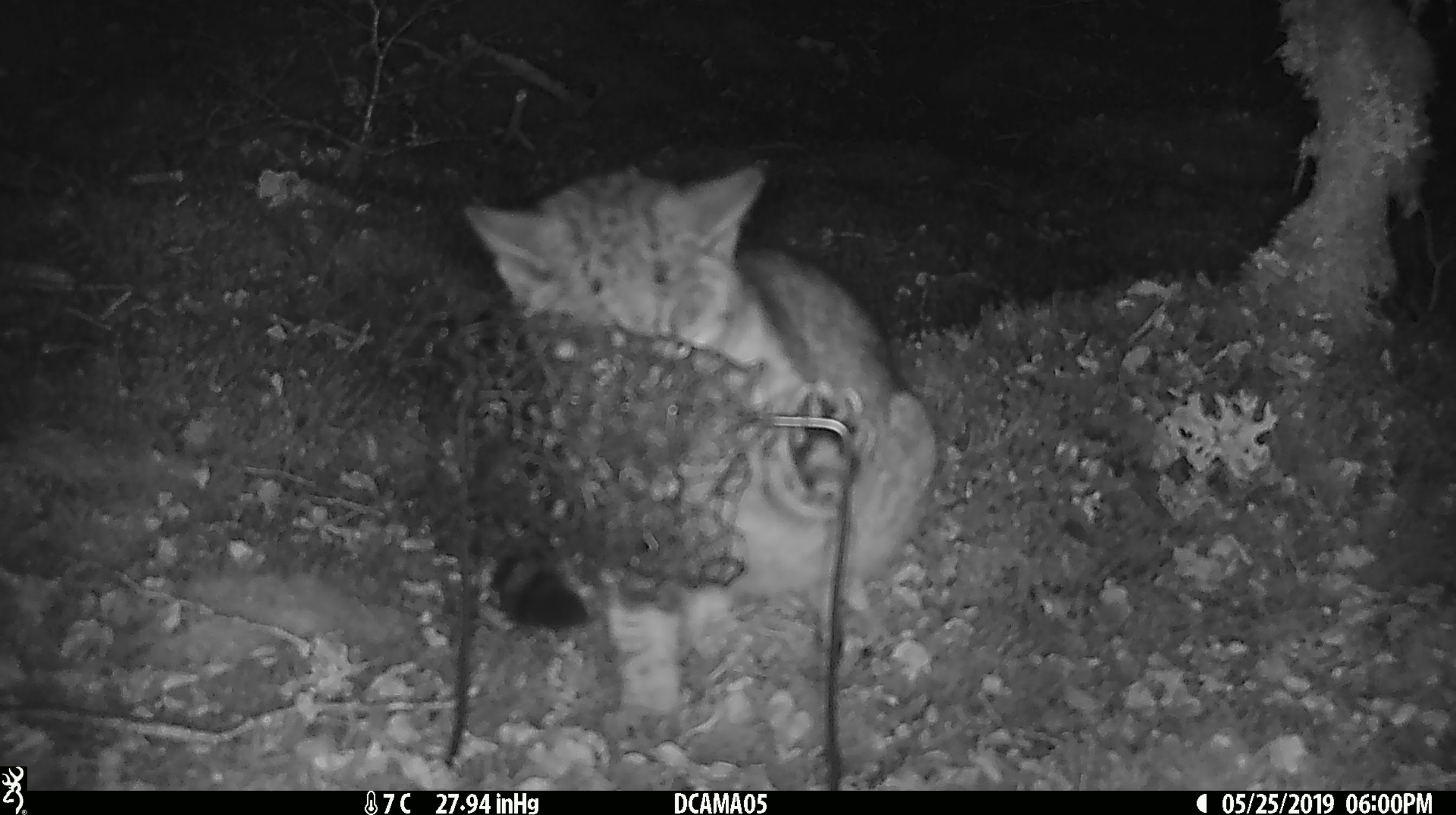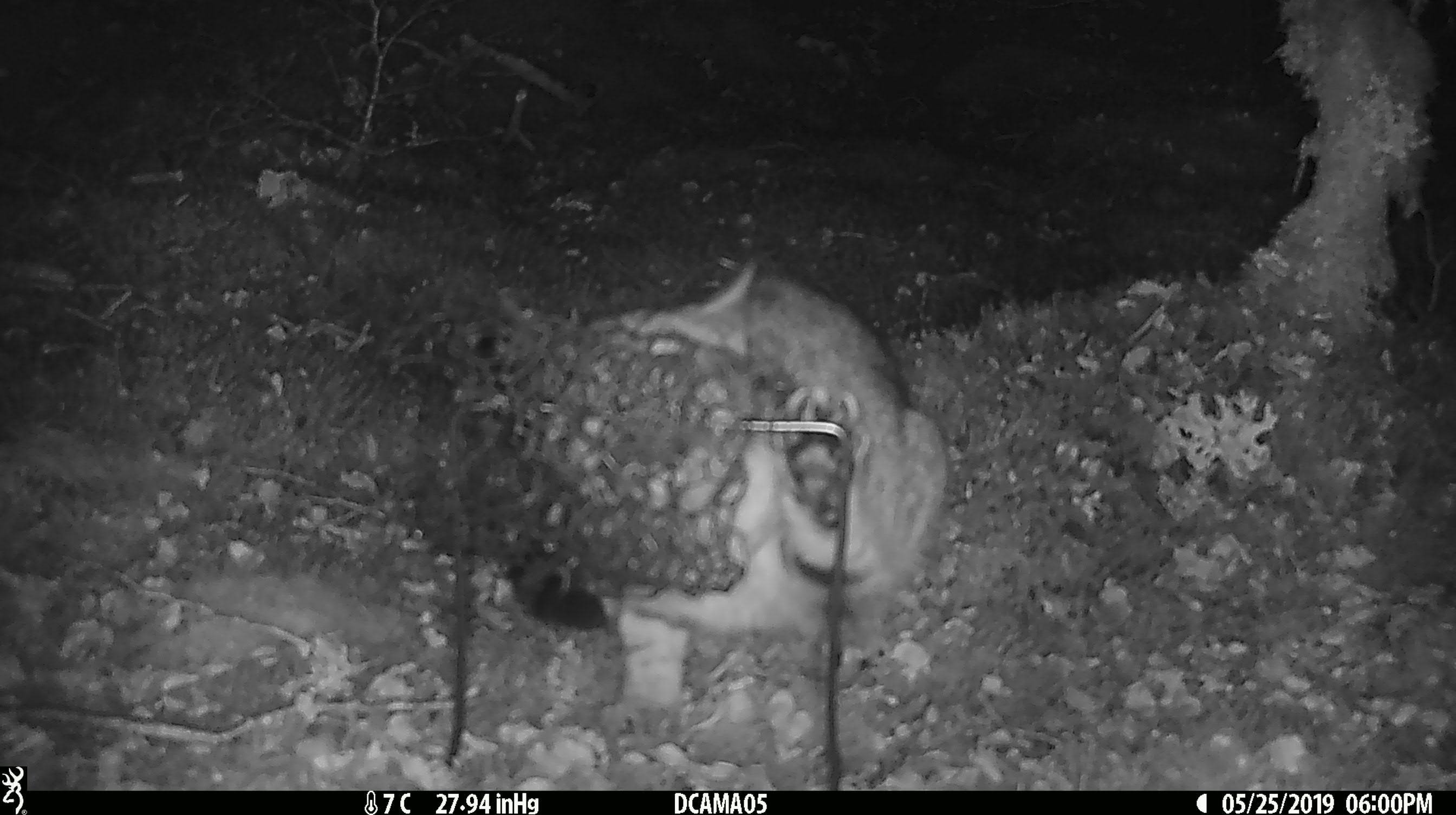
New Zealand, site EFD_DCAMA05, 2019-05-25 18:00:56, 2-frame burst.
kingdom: Animalia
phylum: Chordata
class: Mammalia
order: Carnivora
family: Felidae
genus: Felis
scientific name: Felis catus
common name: domestic cat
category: cat